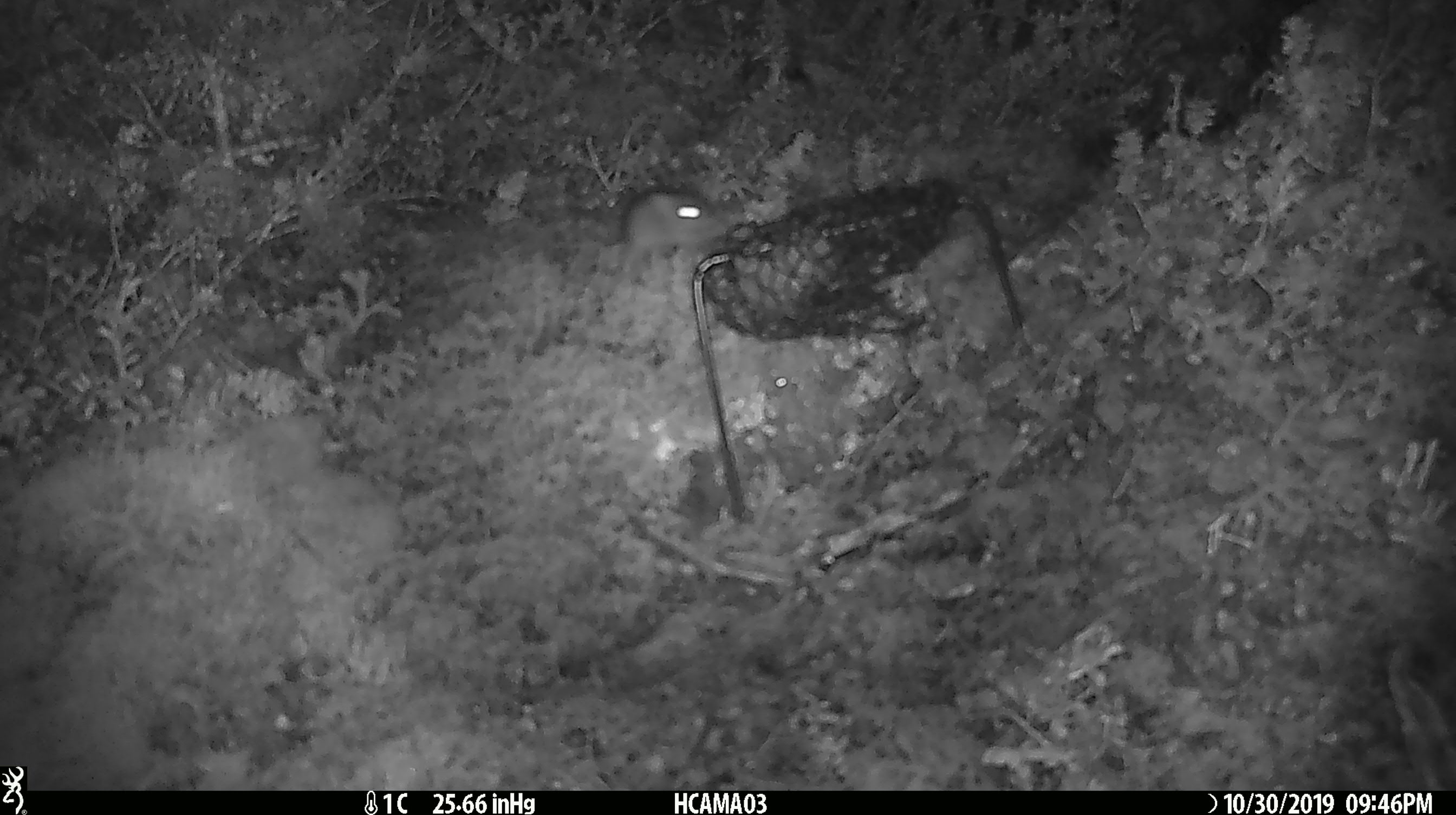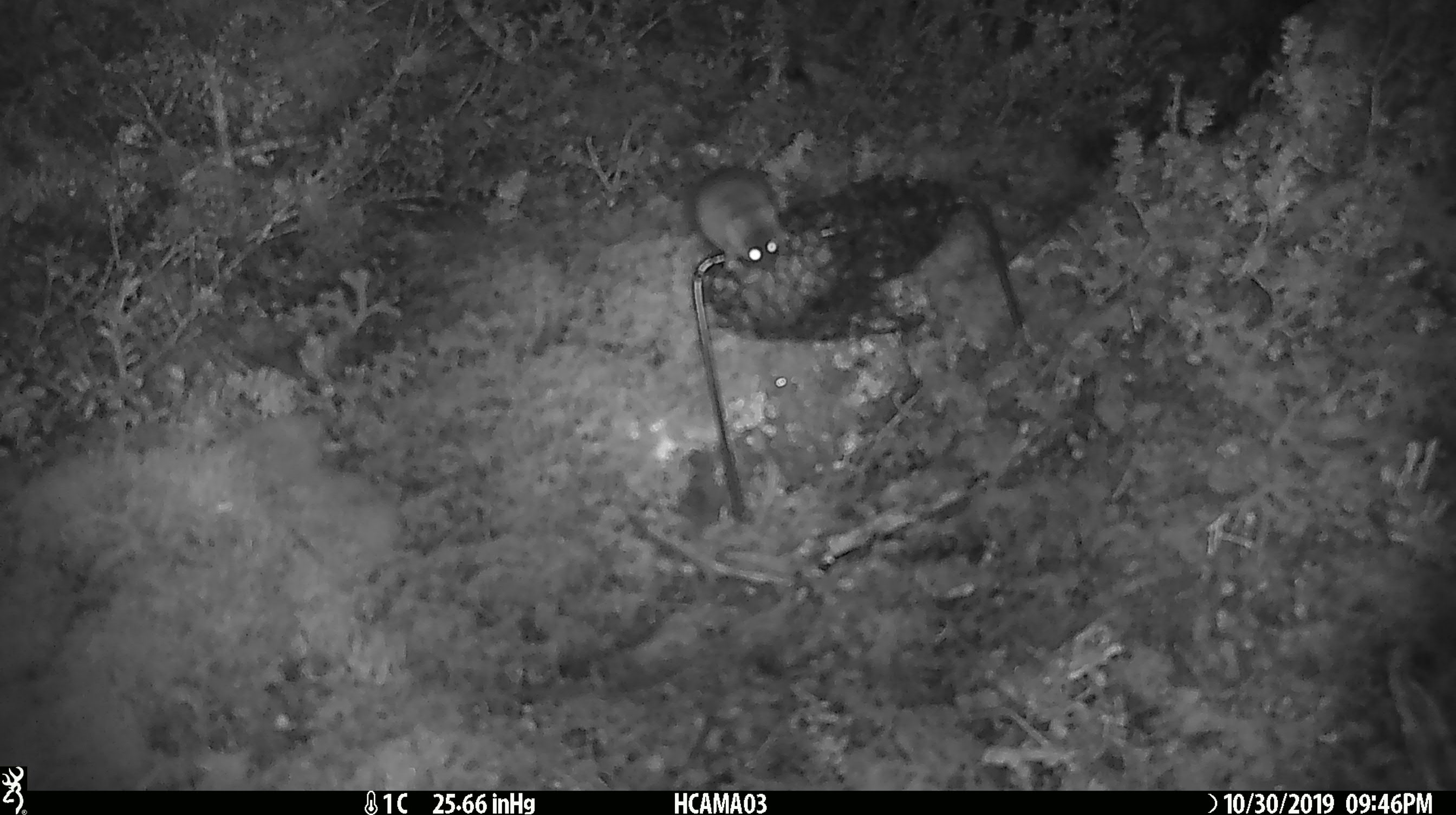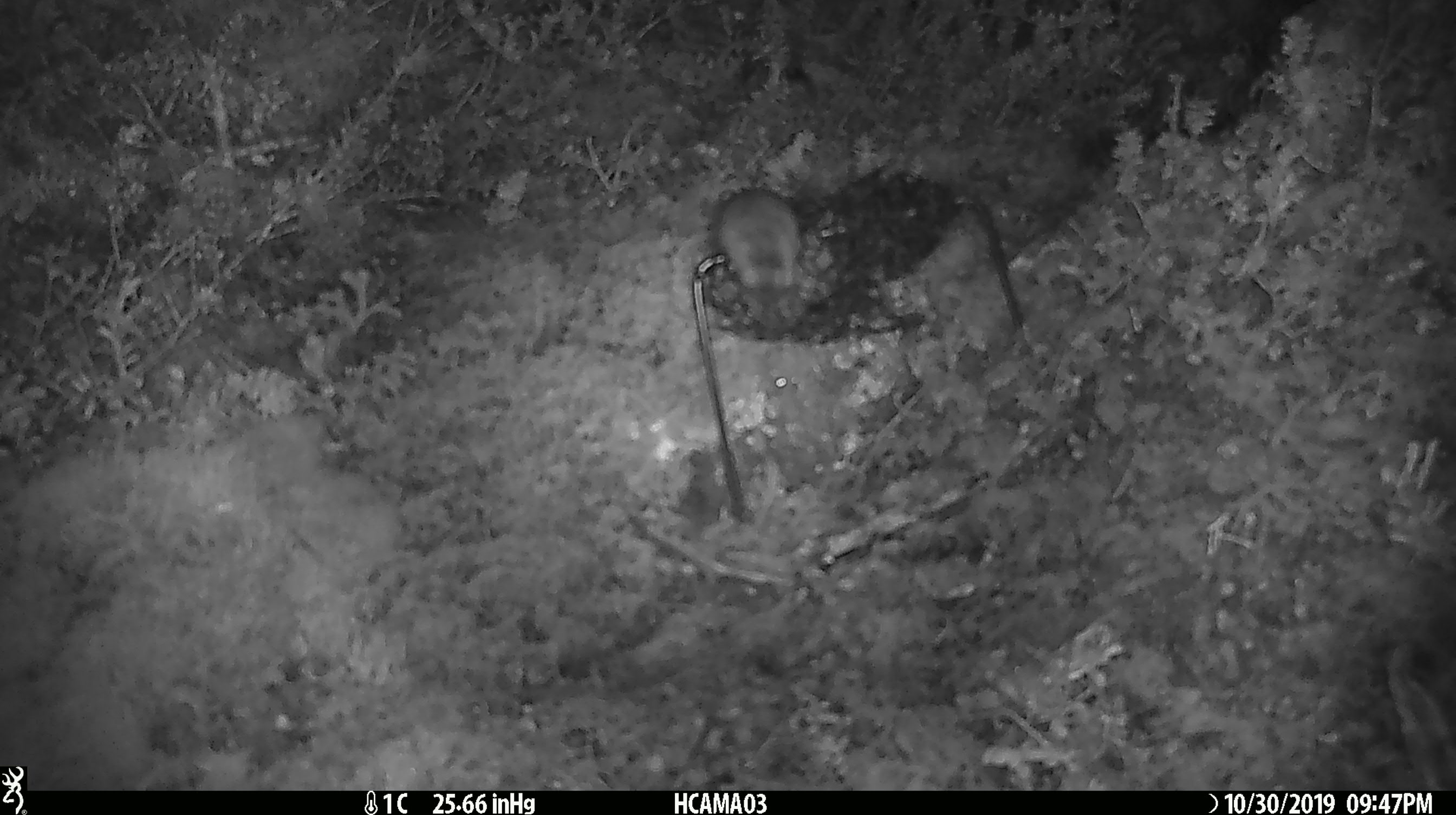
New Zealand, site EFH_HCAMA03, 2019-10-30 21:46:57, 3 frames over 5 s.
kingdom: Animalia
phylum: Chordata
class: Mammalia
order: Rodentia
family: Muridae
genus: Mus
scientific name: Mus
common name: mouse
Mouse (Mus).